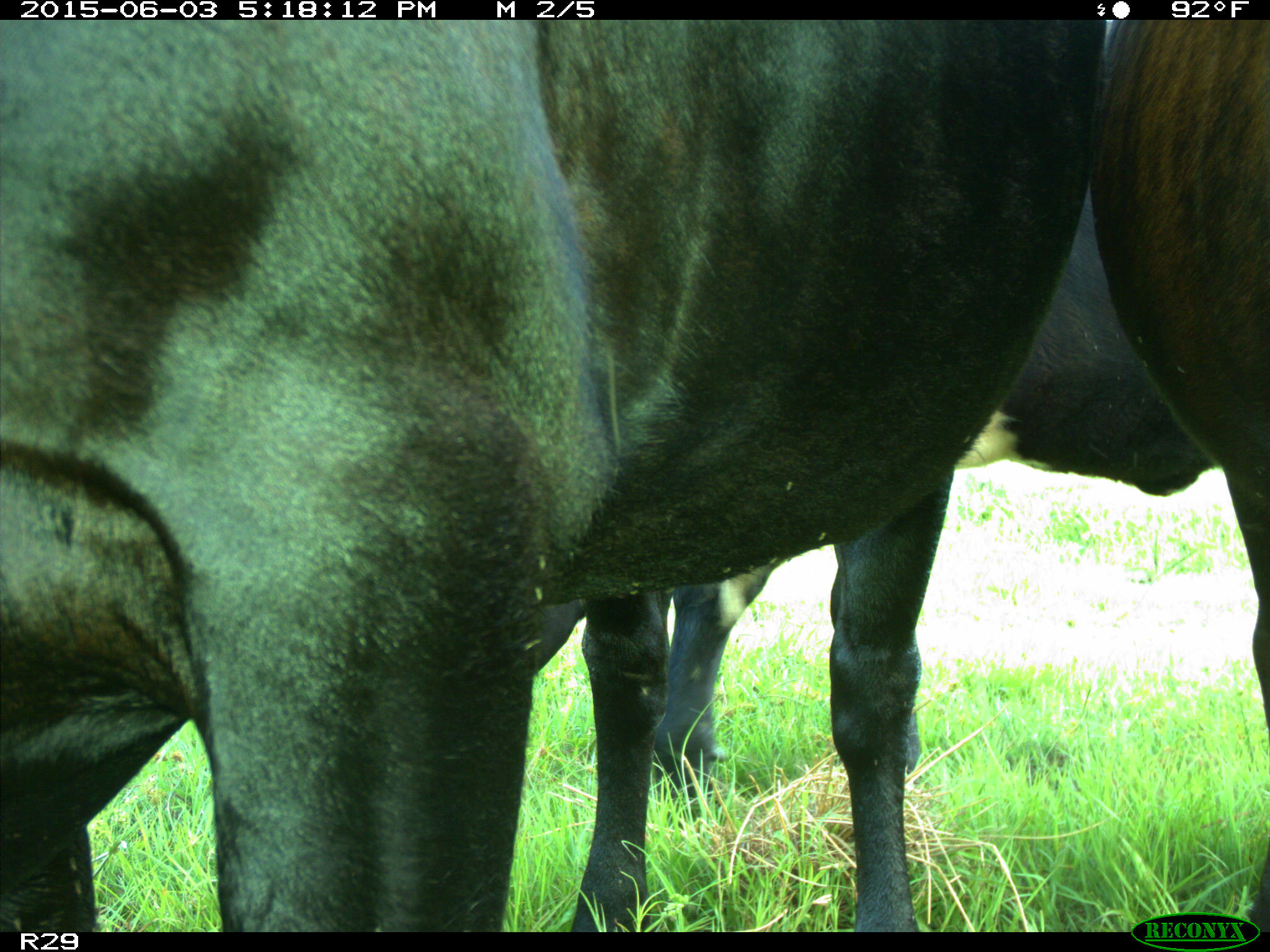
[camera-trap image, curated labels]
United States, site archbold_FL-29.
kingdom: Animalia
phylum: Chordata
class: Mammalia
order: Artiodactyla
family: Bovidae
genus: Bos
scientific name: Bos taurus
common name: domestic cow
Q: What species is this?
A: Bos taurus (domestic cow).